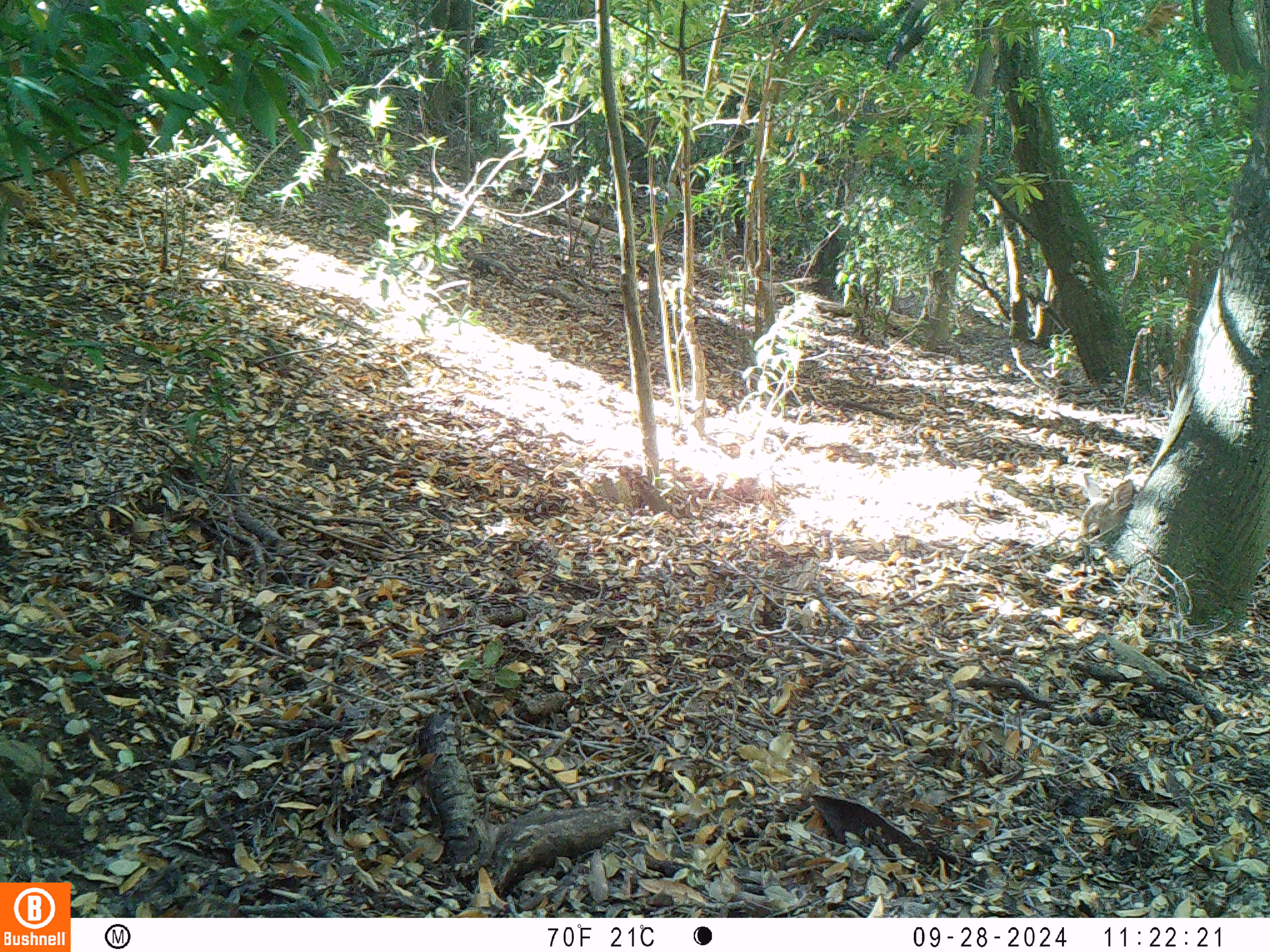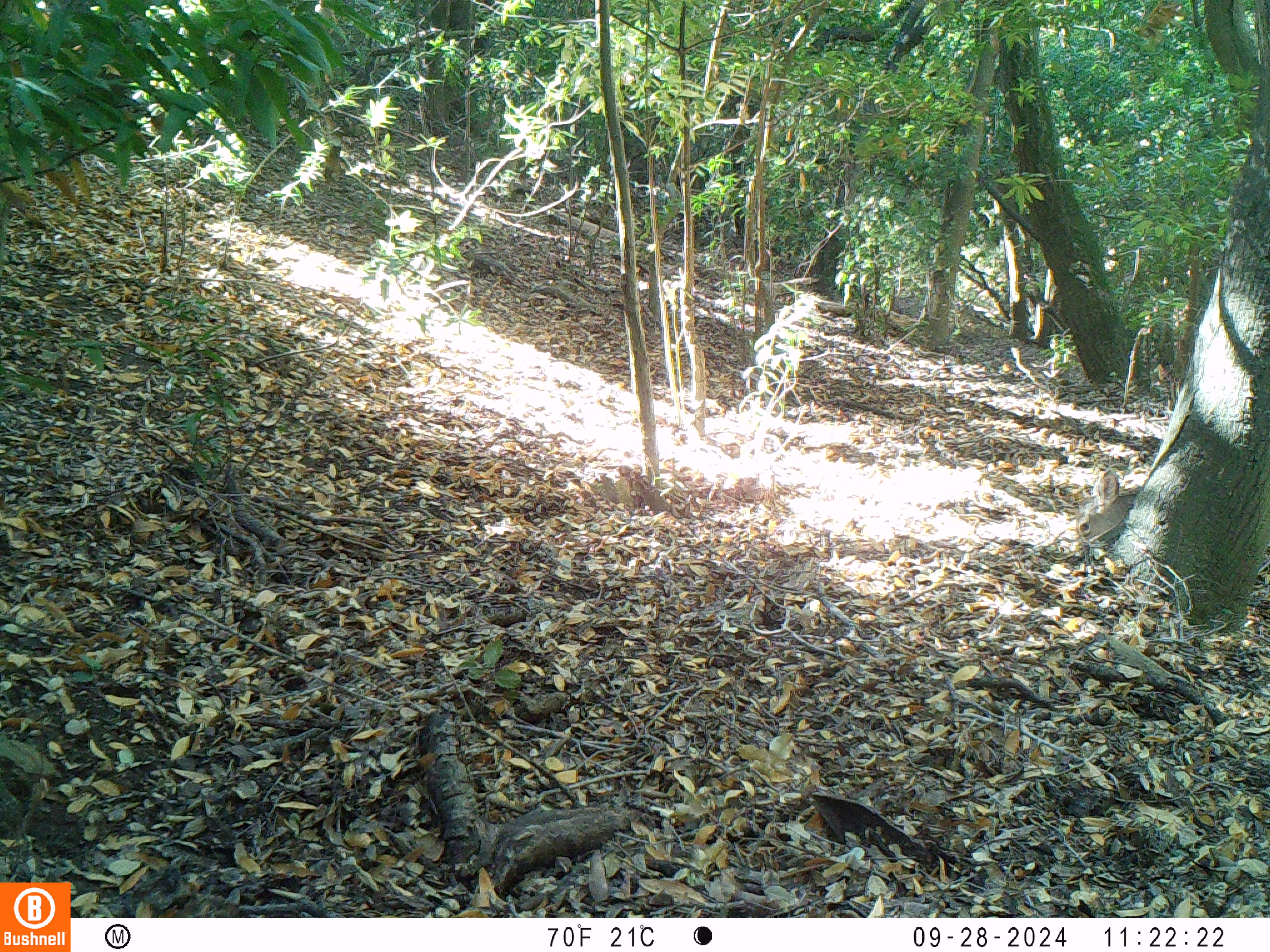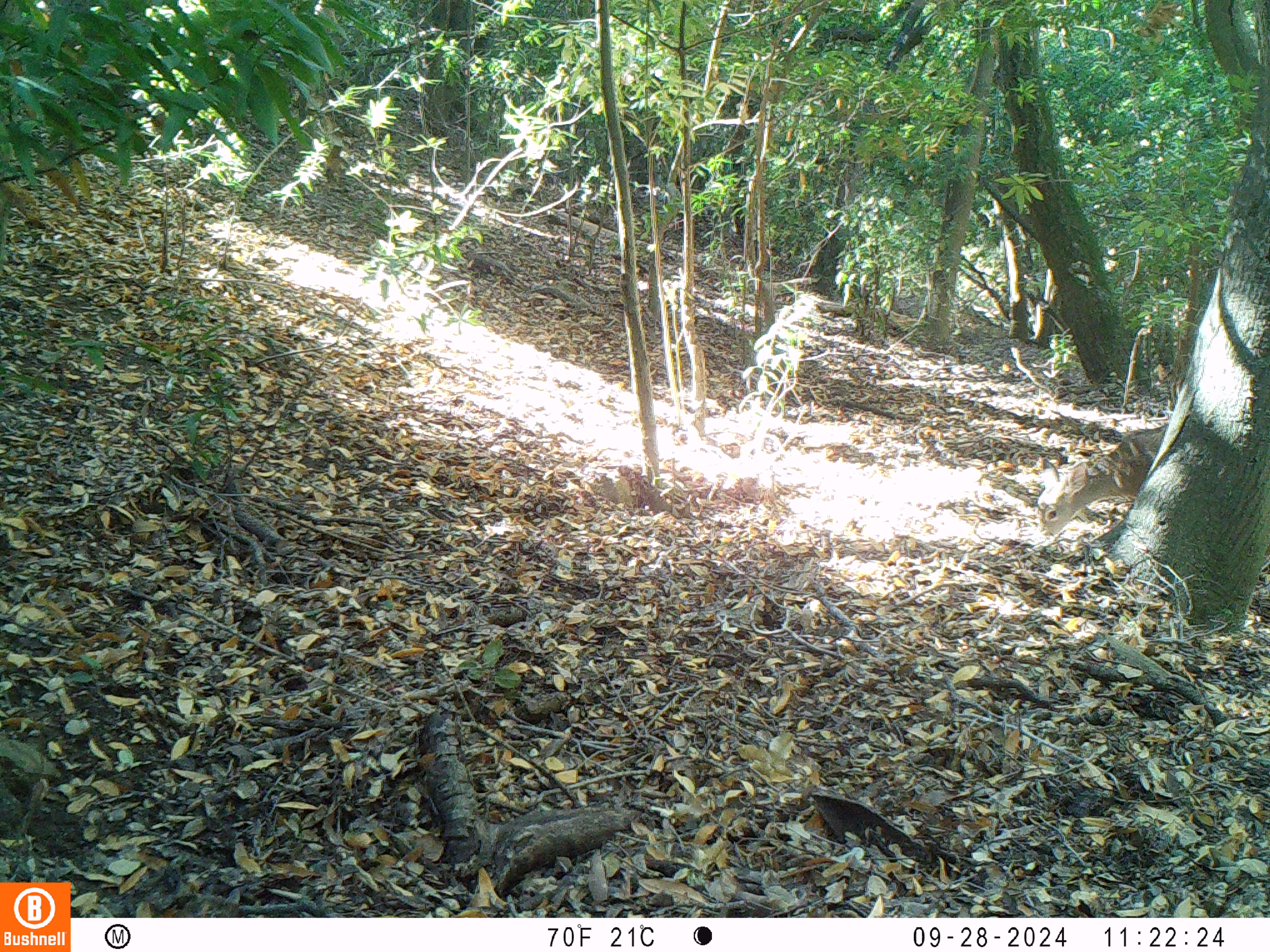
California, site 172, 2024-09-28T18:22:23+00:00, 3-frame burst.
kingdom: Animalia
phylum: Chordata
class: Mammalia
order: Artiodactyla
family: Cervidae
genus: Odocoileus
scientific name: Odocoileus hemionus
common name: mule deer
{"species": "mule deer (Odocoileus hemionus)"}